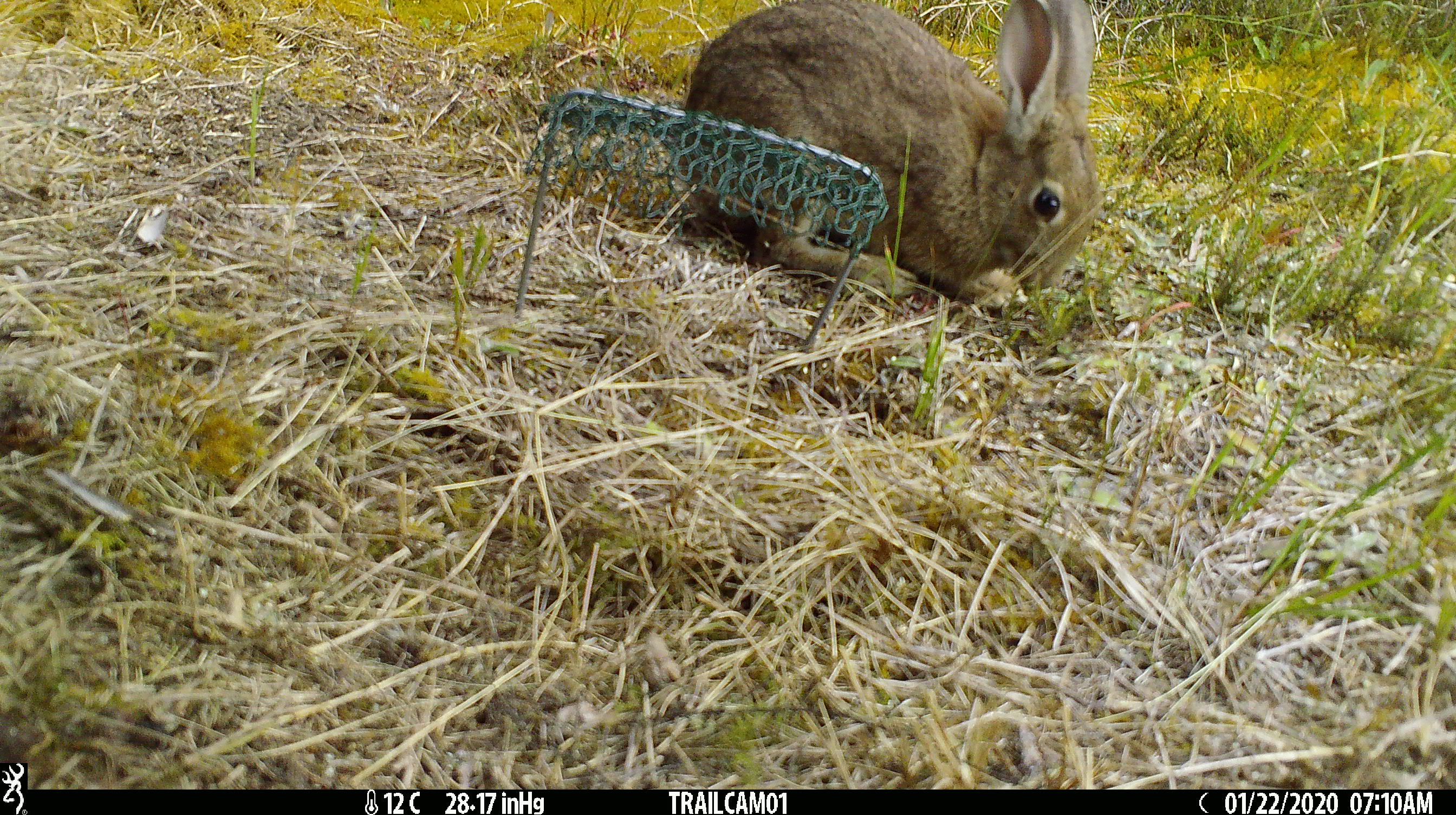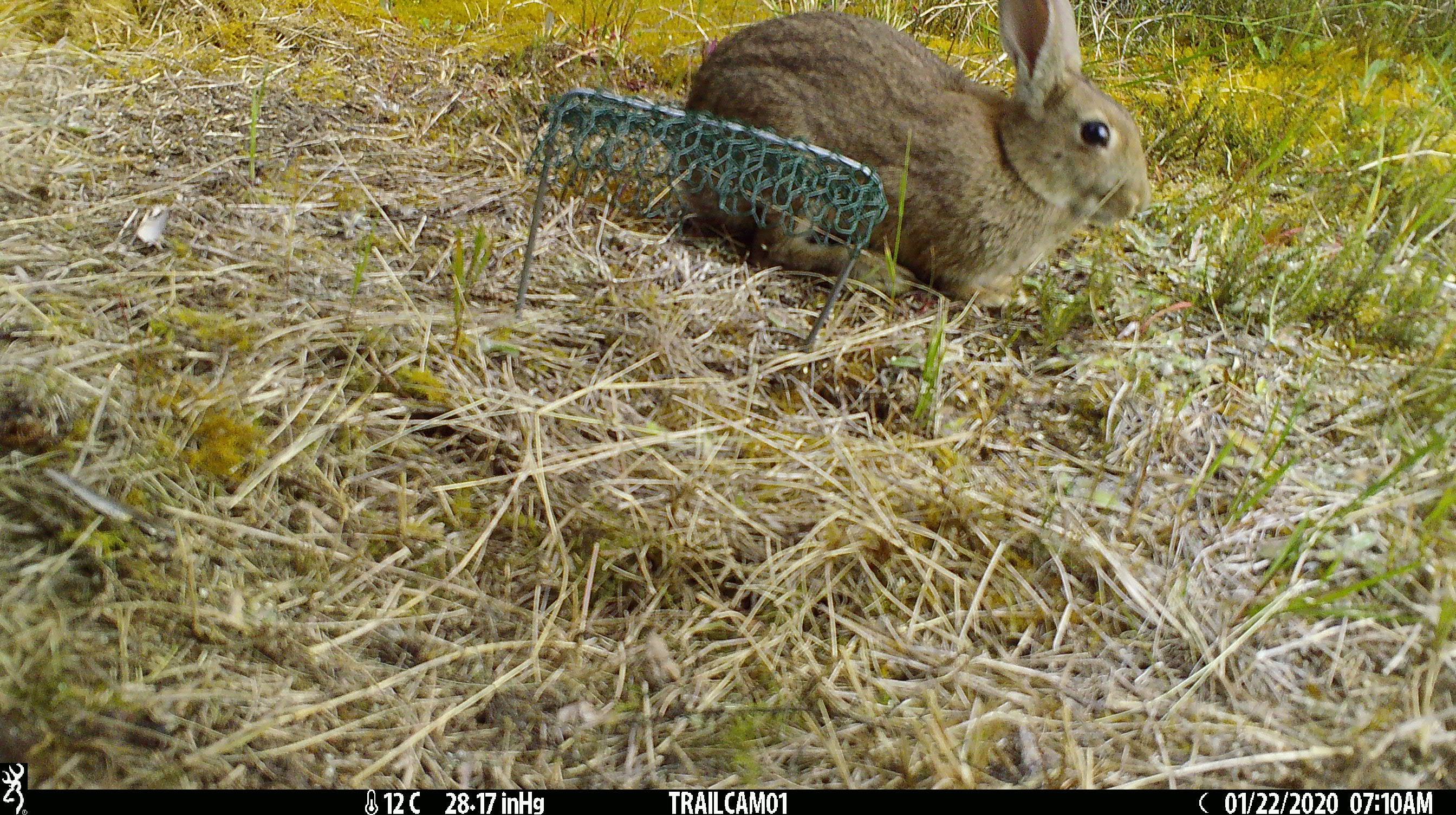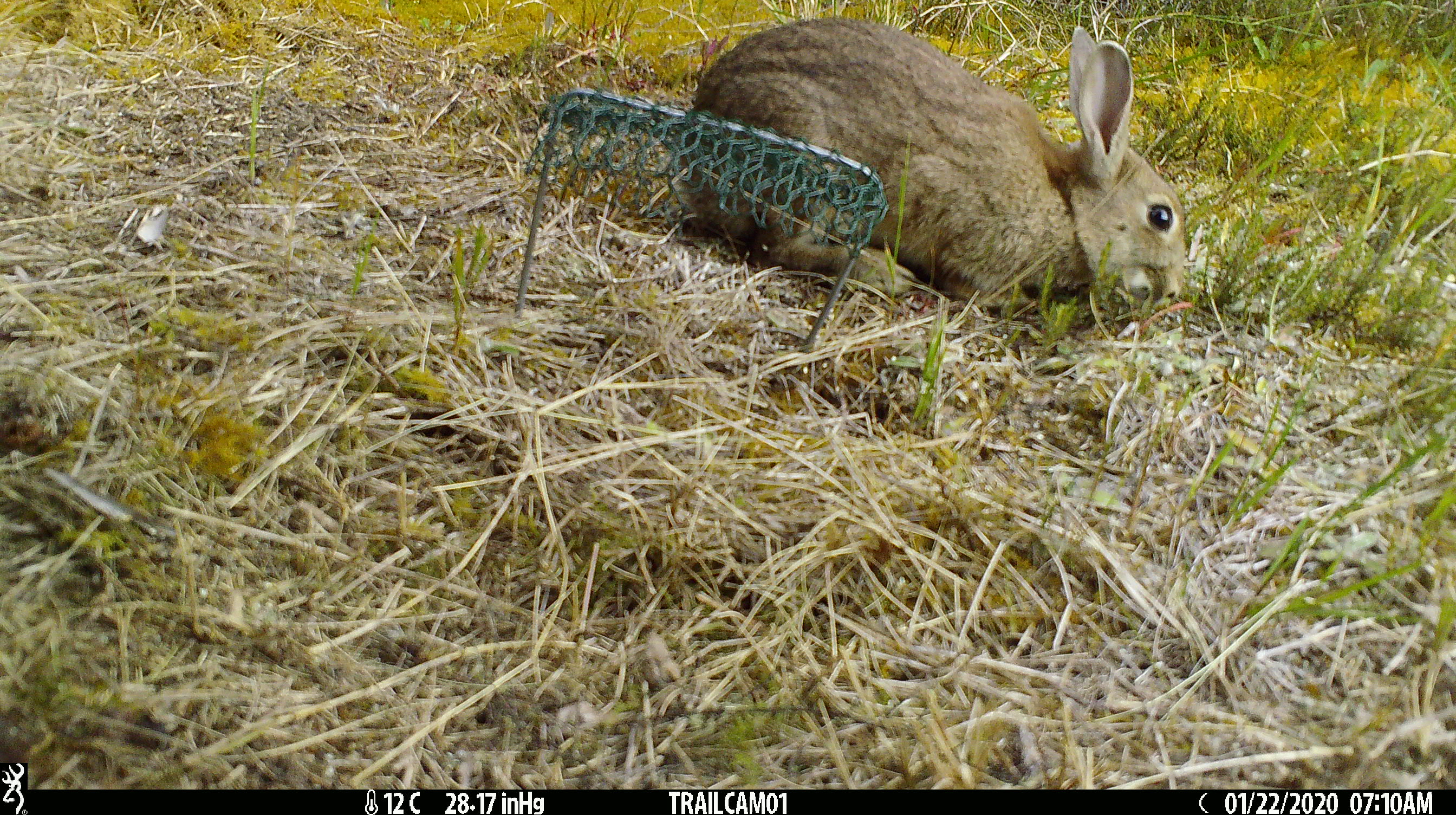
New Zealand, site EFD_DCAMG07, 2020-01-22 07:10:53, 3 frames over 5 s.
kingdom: Animalia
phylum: Chordata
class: Mammalia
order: Lagomorpha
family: Leporidae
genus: Oryctolagus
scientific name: Oryctolagus cuniculus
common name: european rabbit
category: rabbit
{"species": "rabbit (european rabbit) (Oryctolagus cuniculus)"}